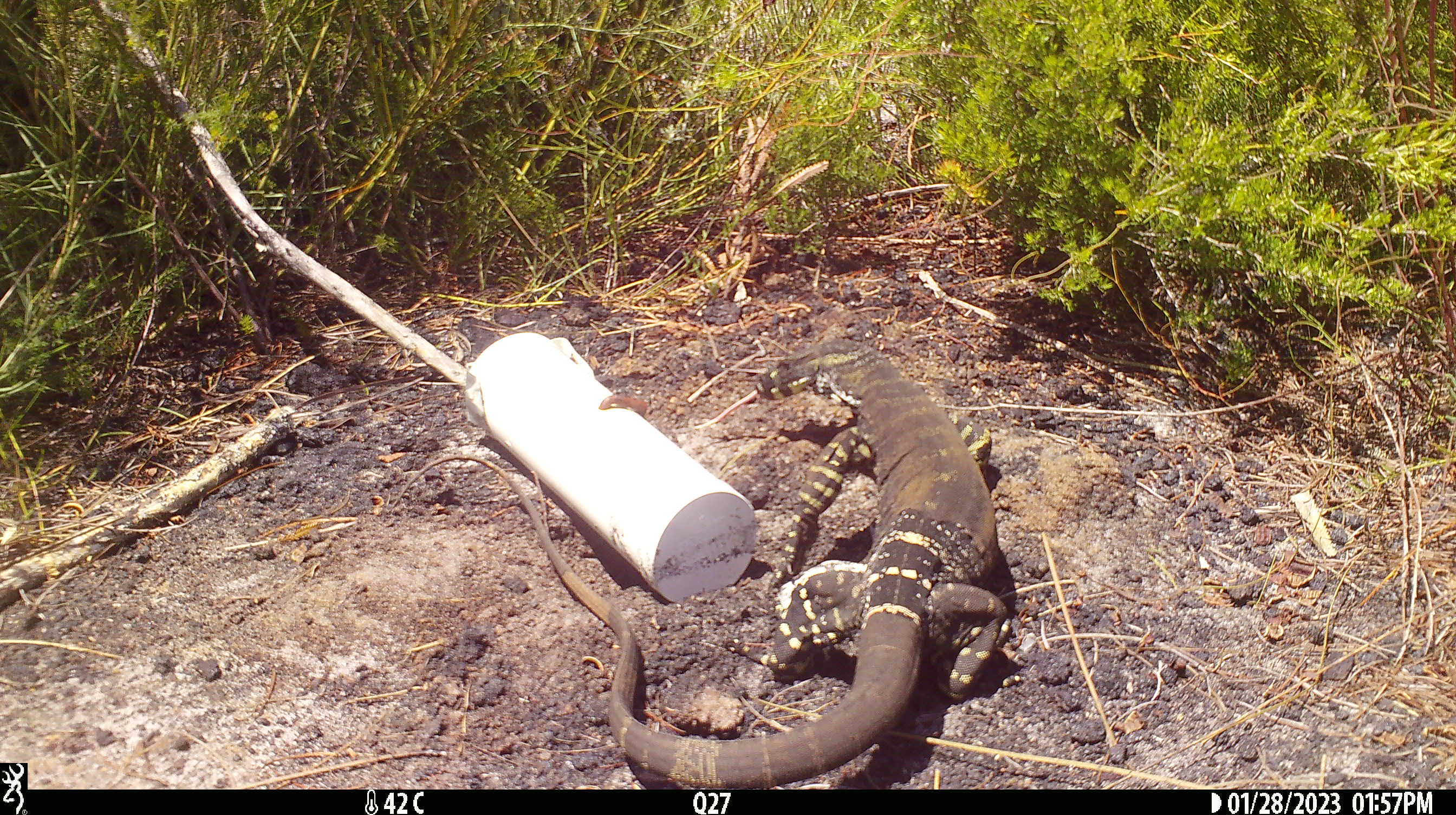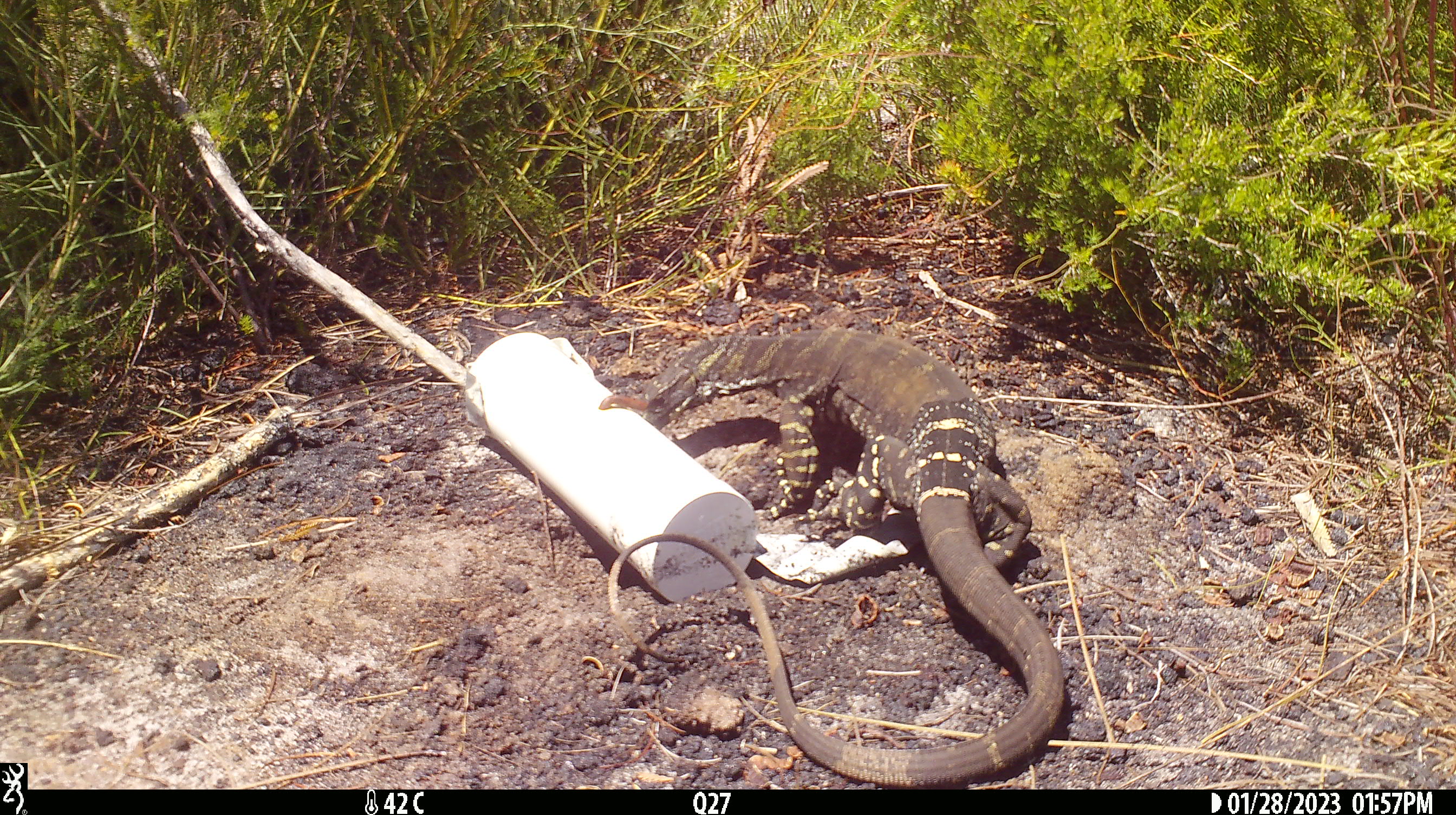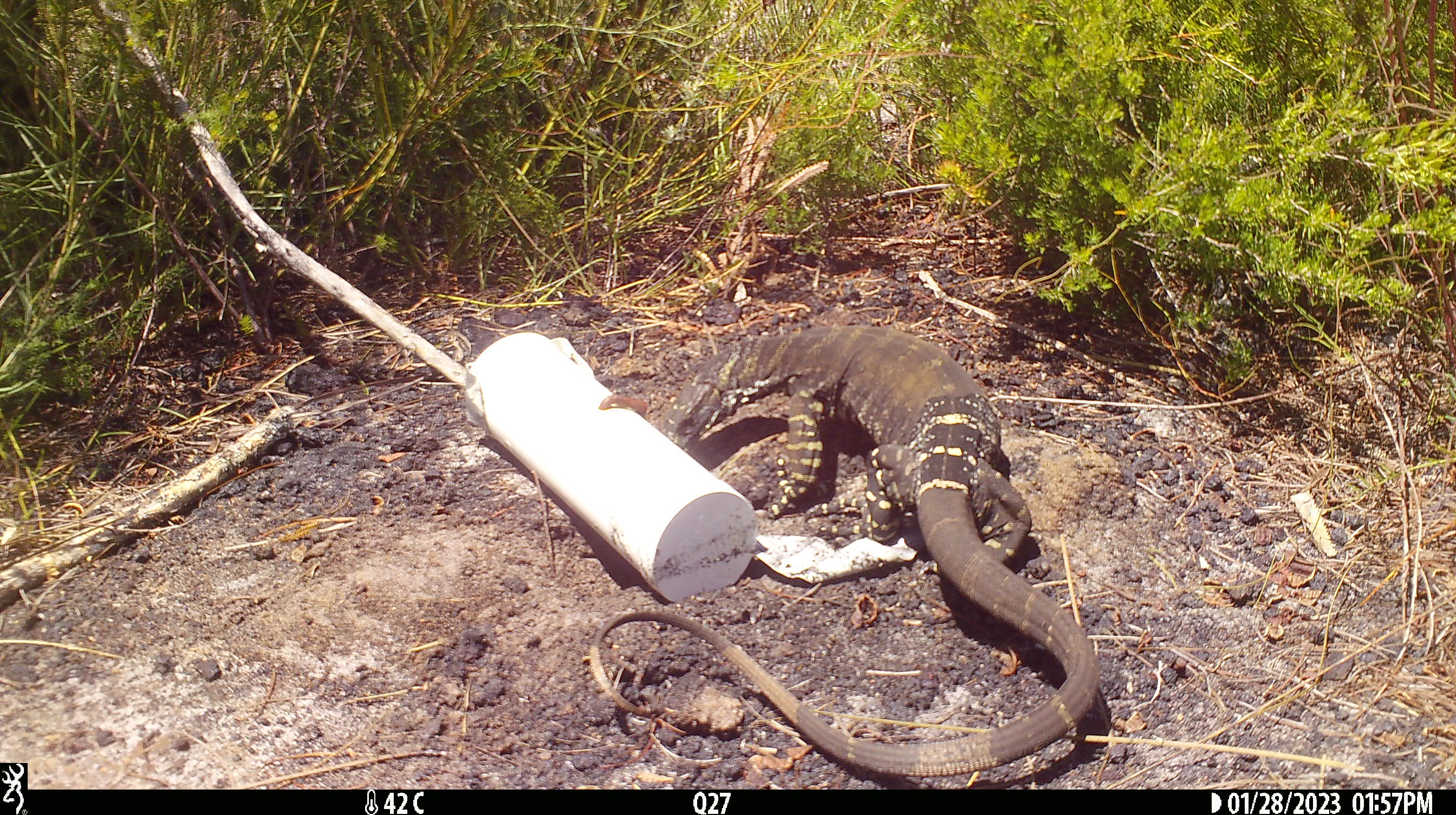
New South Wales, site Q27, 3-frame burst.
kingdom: Animalia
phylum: Chordata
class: Reptilia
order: Squamata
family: Varanidae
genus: Varanus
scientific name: Varanus varius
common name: lace monitor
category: goanna